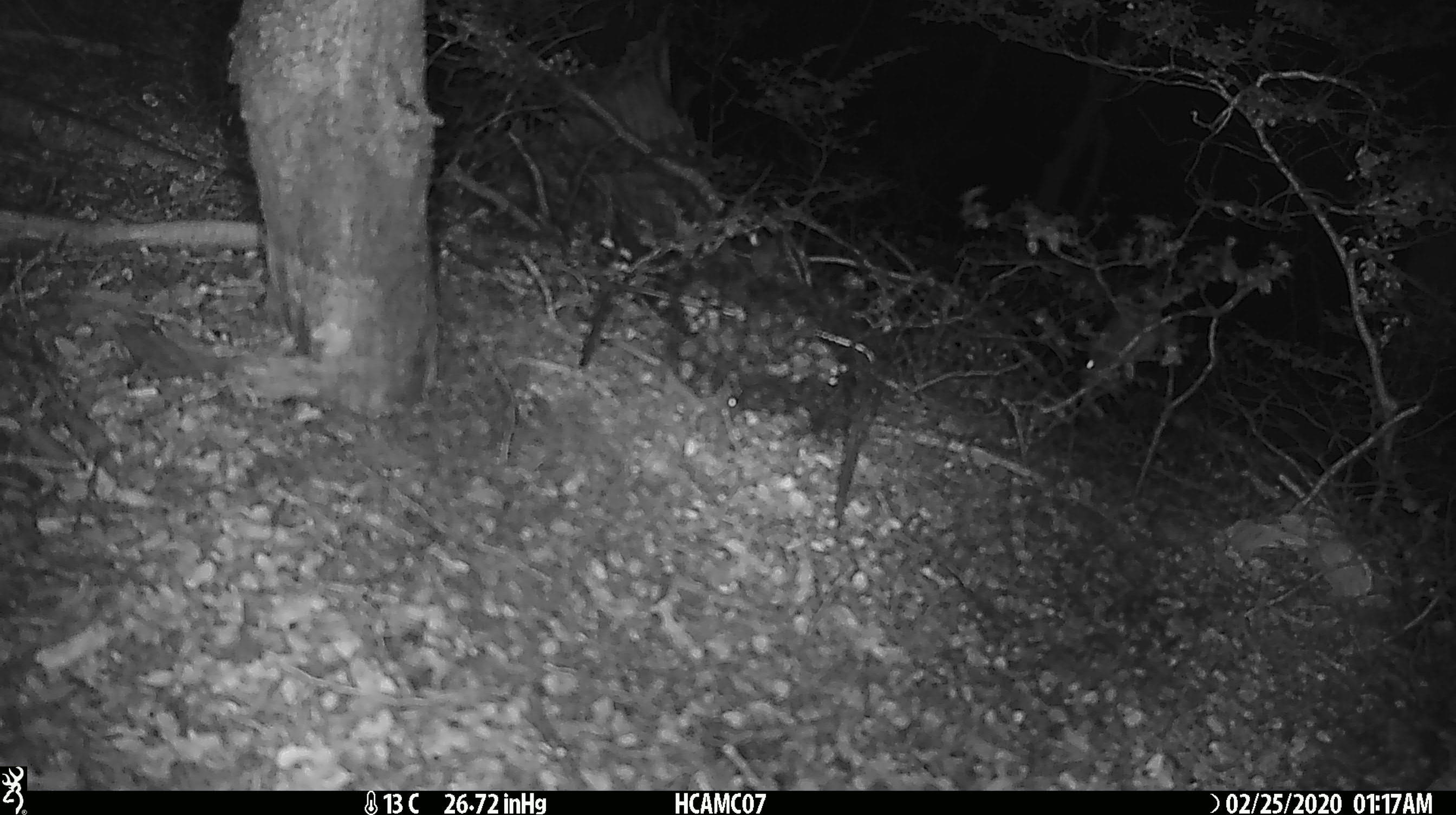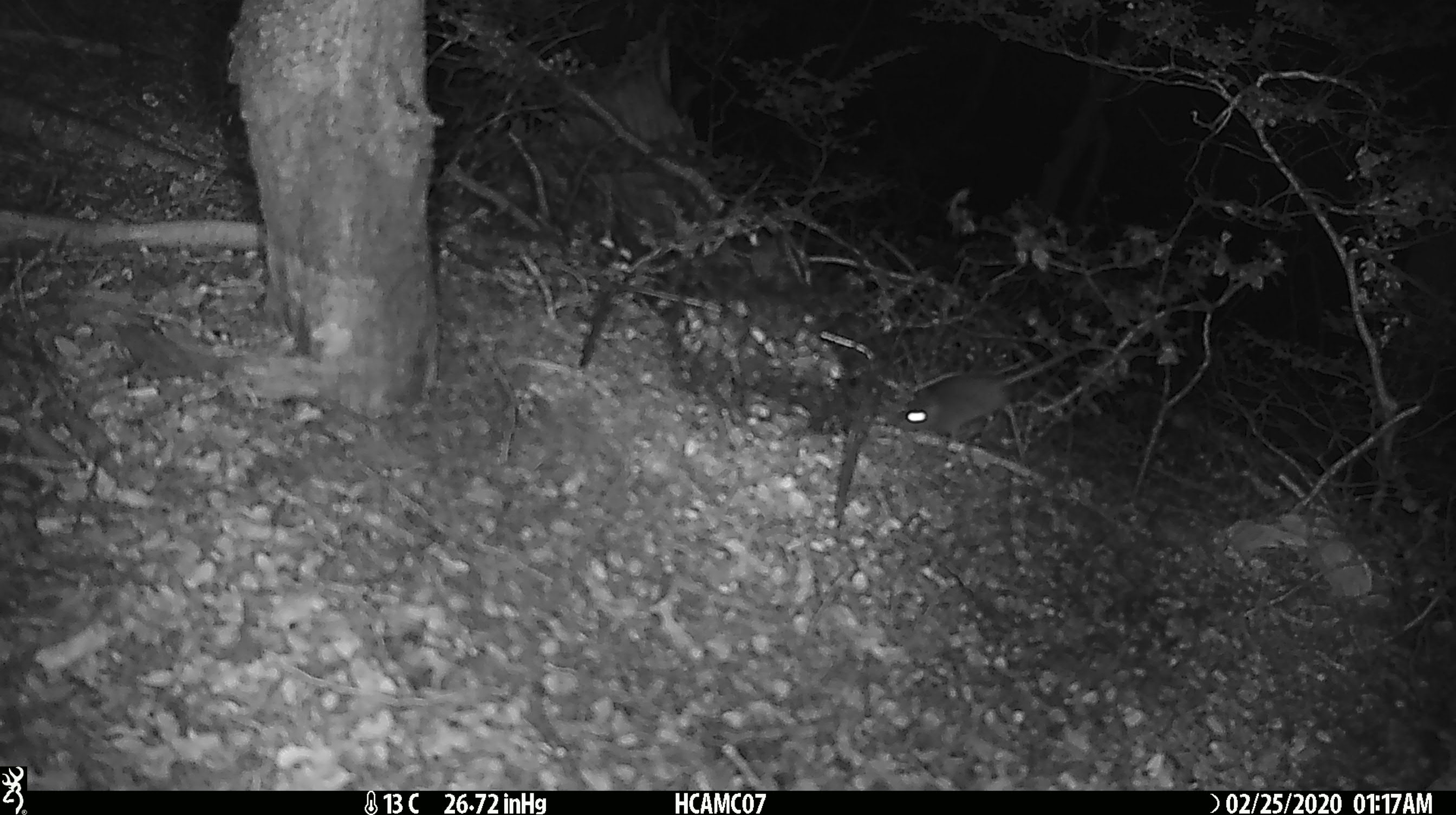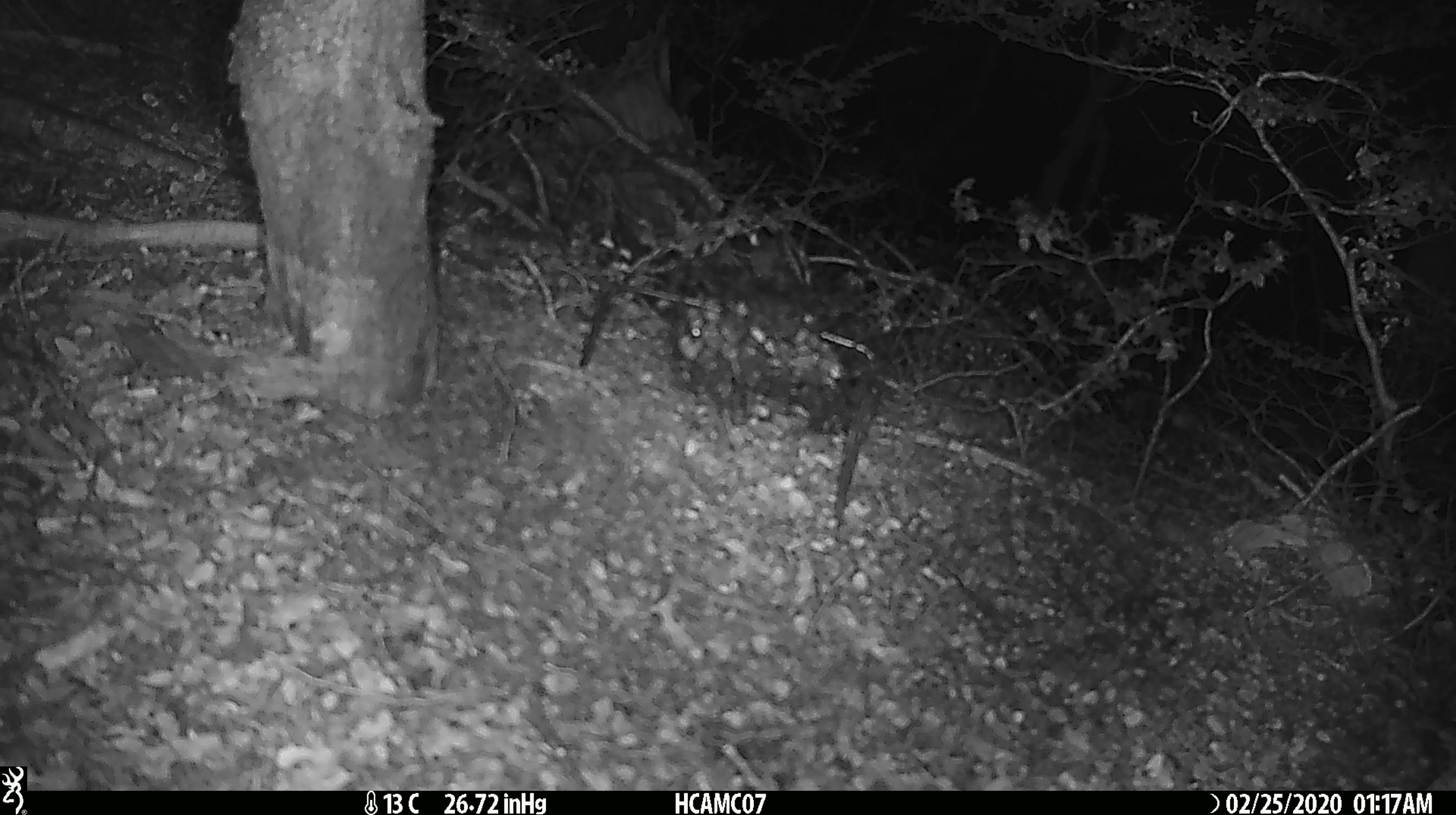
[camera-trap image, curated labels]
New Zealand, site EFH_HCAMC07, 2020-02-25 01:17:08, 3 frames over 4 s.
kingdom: Animalia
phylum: Chordata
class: Mammalia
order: Rodentia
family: Muridae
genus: Mus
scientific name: Mus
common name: mouse